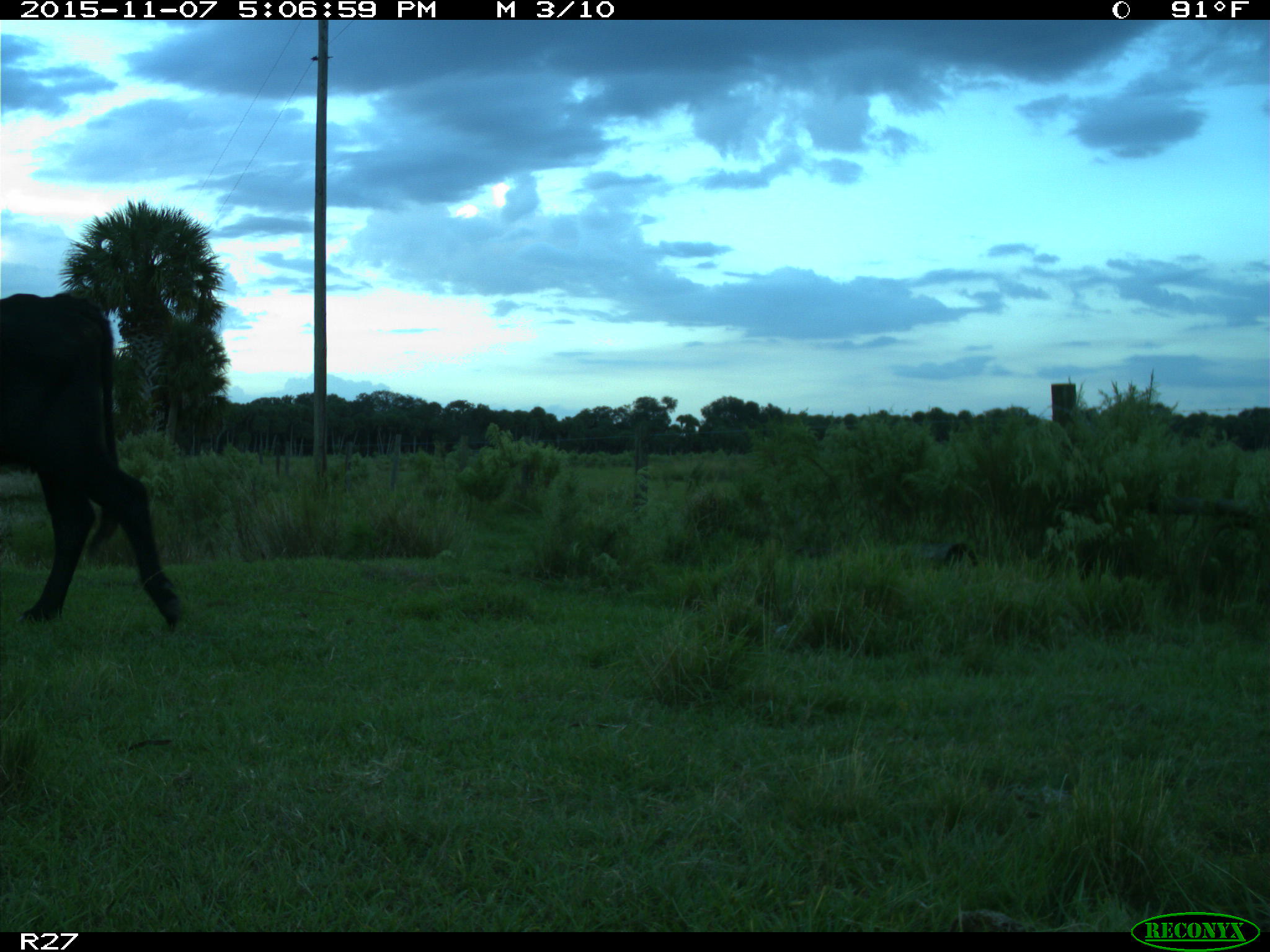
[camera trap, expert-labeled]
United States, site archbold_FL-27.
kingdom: Animalia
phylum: Chordata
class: Mammalia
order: Artiodactyla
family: Bovidae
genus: Bos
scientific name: Bos taurus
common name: domestic cow